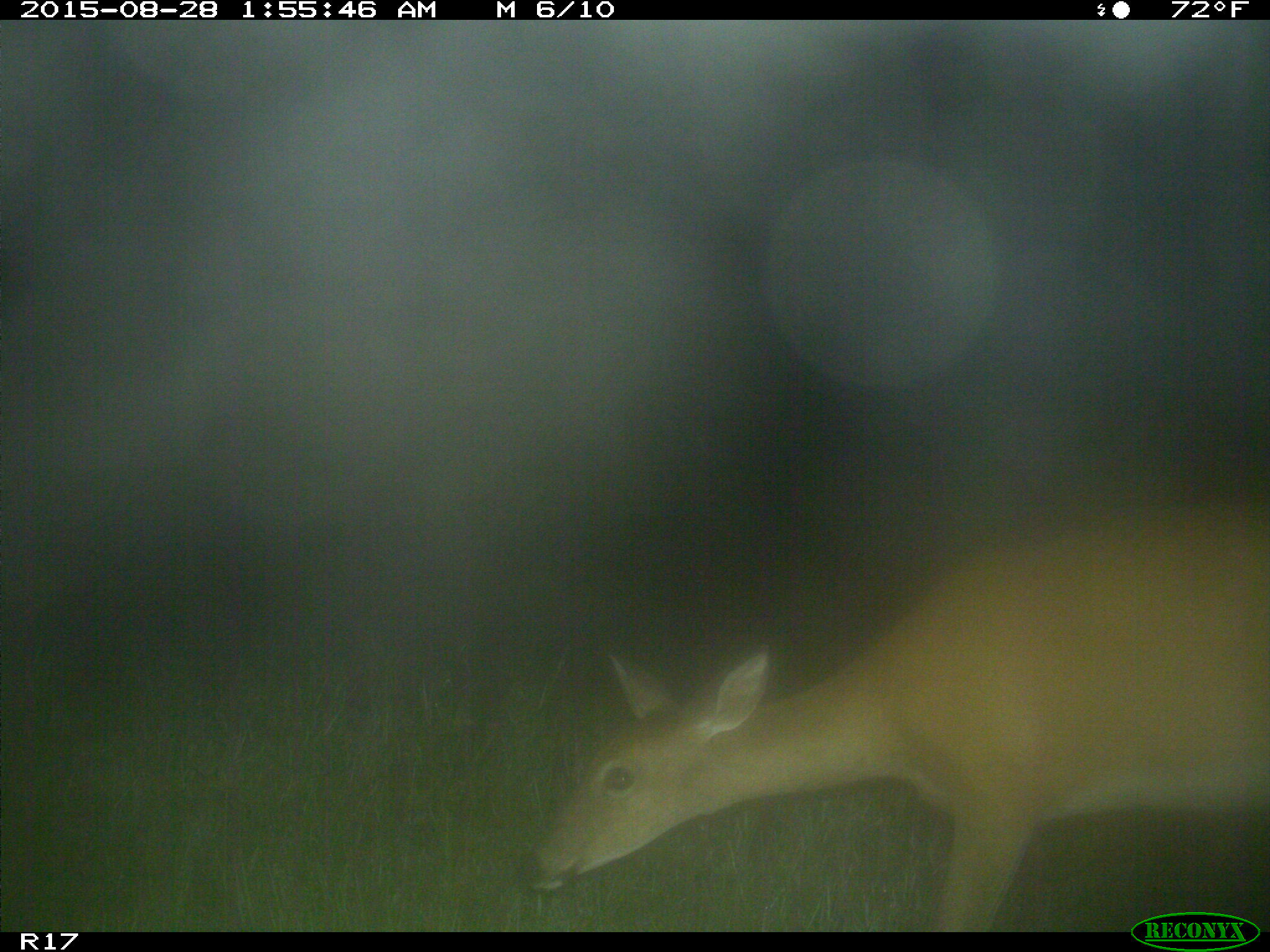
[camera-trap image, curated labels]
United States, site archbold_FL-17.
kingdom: Animalia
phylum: Chordata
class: Mammalia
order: Artiodactyla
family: Cervidae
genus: Odocoileus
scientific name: Odocoileus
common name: deer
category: unidentified deer